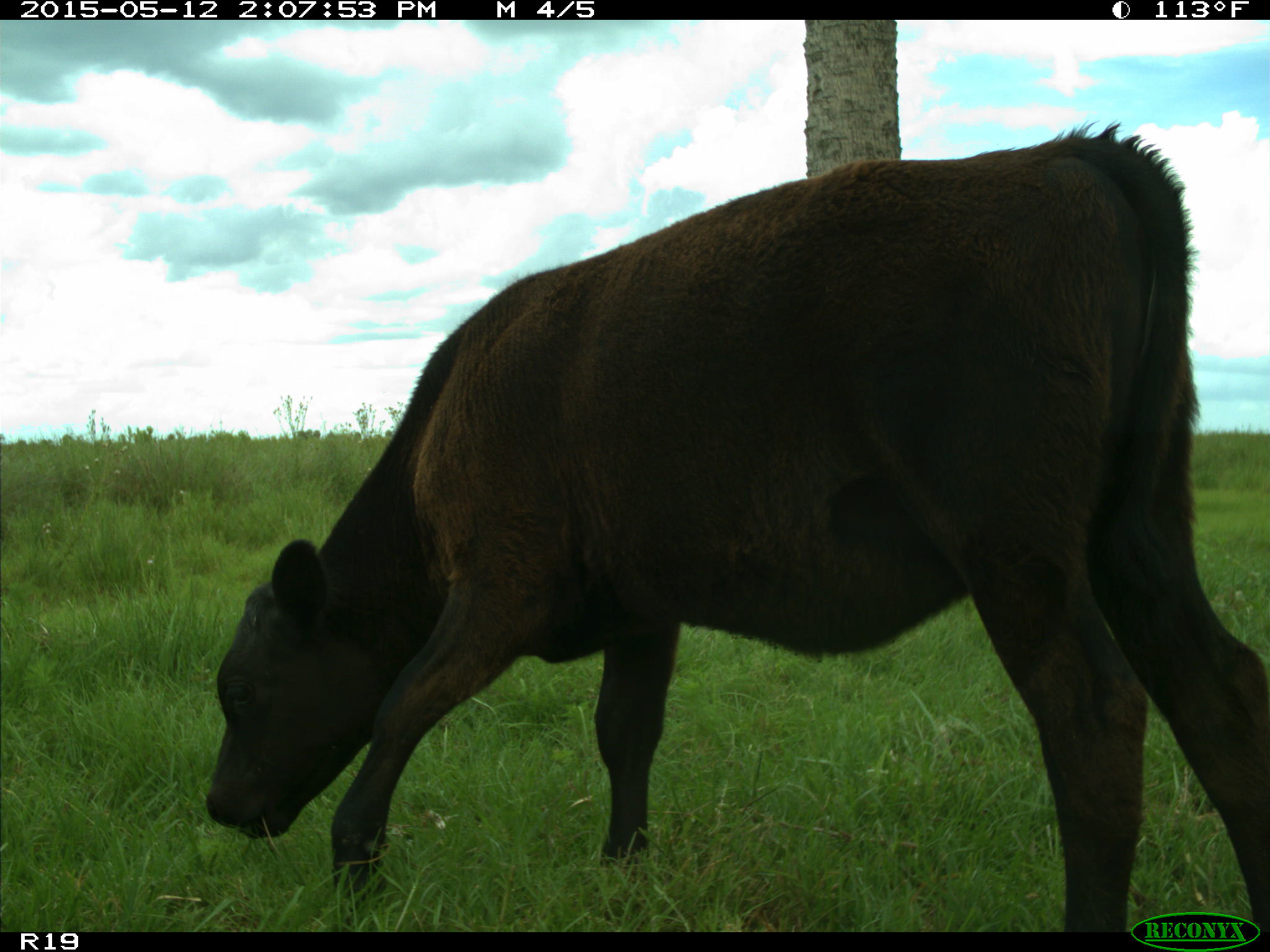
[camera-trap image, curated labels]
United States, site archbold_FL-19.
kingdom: Animalia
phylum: Chordata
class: Mammalia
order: Artiodactyla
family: Bovidae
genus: Bos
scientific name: Bos taurus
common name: domestic cow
Bos taurus (domestic cow).